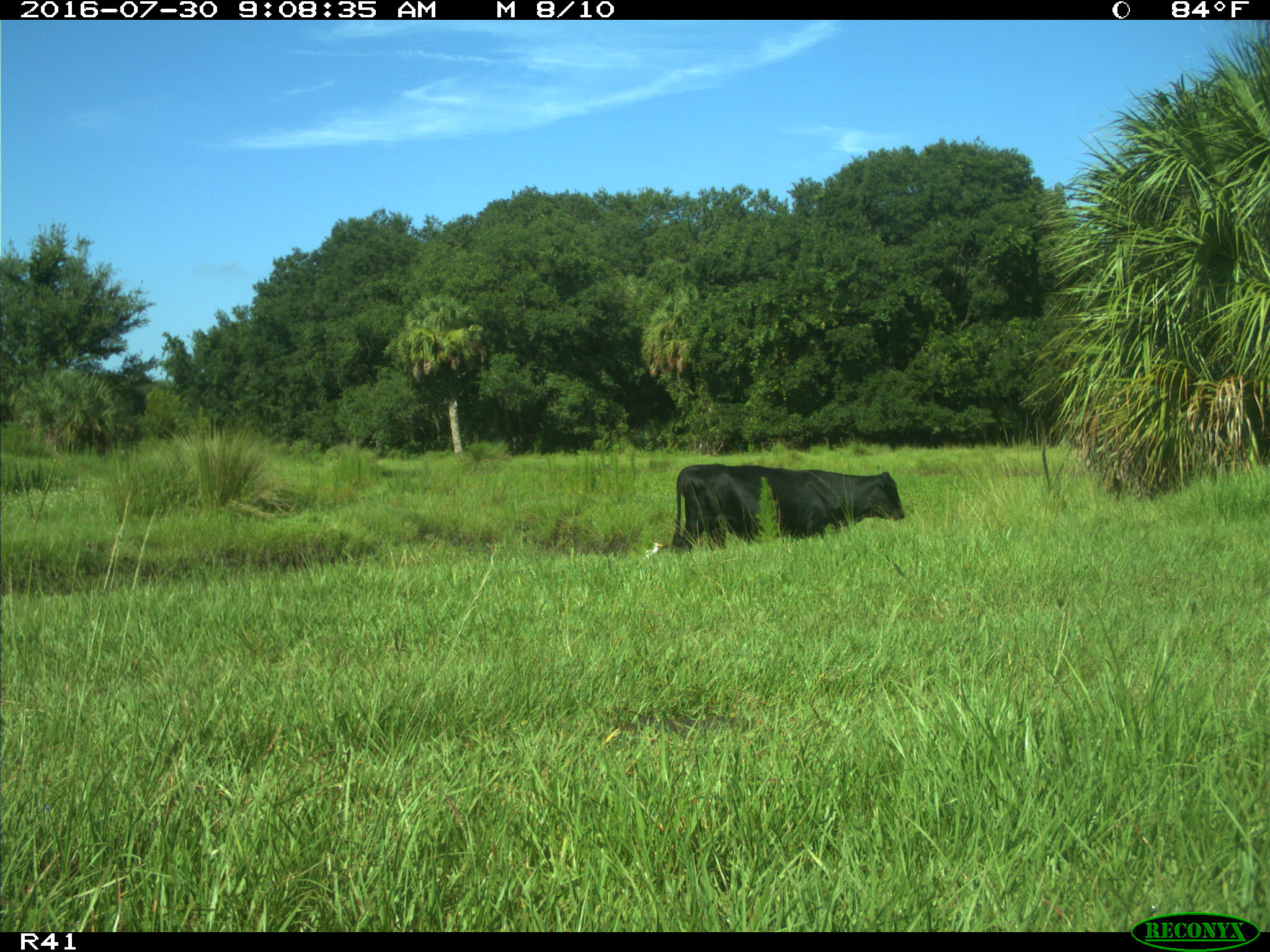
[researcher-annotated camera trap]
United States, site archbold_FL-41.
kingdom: Animalia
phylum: Chordata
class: Mammalia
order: Artiodactyla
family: Bovidae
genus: Bos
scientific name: Bos taurus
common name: domestic cow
Bos taurus (domestic cow).